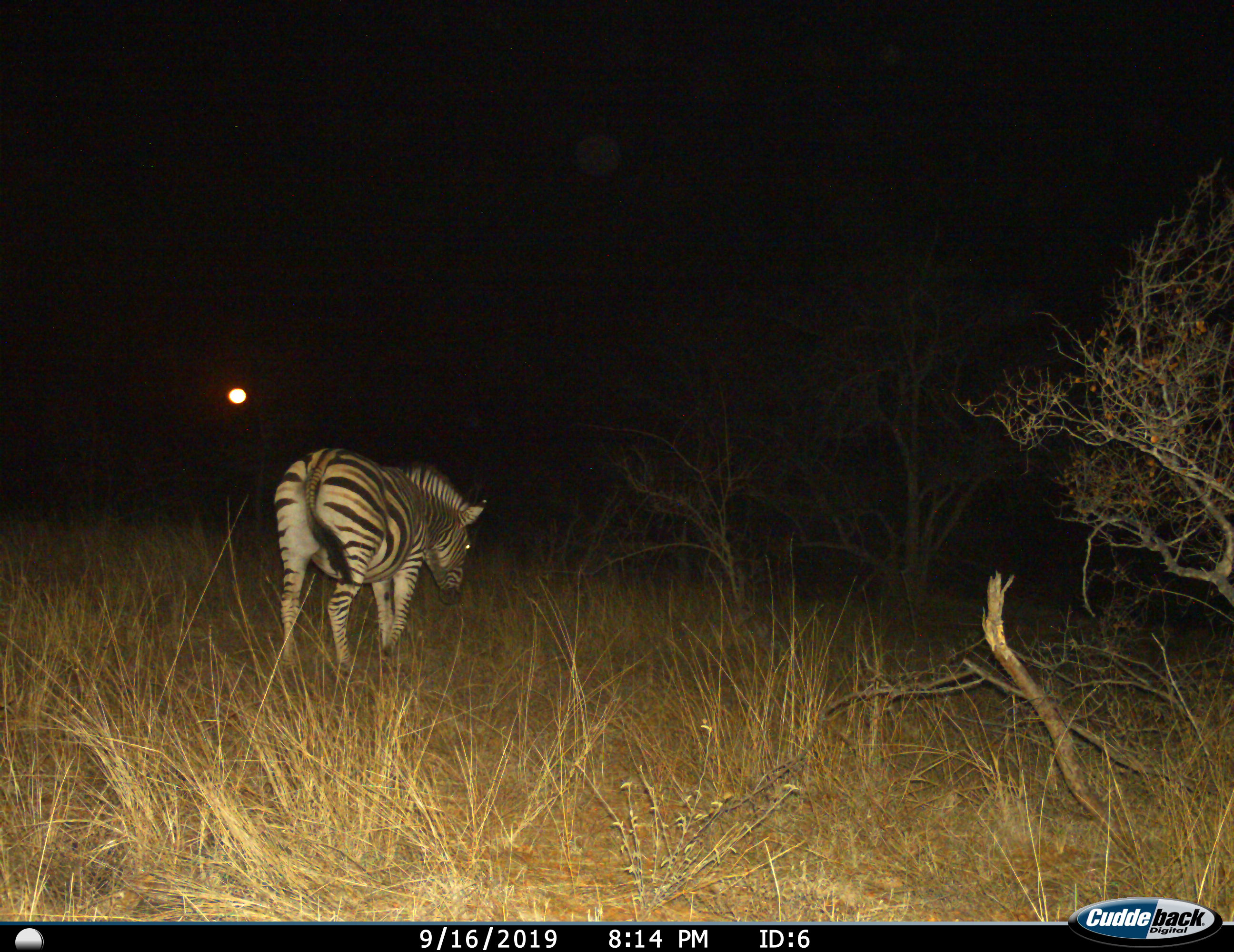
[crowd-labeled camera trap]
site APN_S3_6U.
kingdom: Animalia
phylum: Chordata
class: Mammalia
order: Perissodactyla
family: Equidae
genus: Equus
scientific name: Equus quagga burchellii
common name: burchell's zebra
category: zebraburchells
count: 1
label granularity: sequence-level